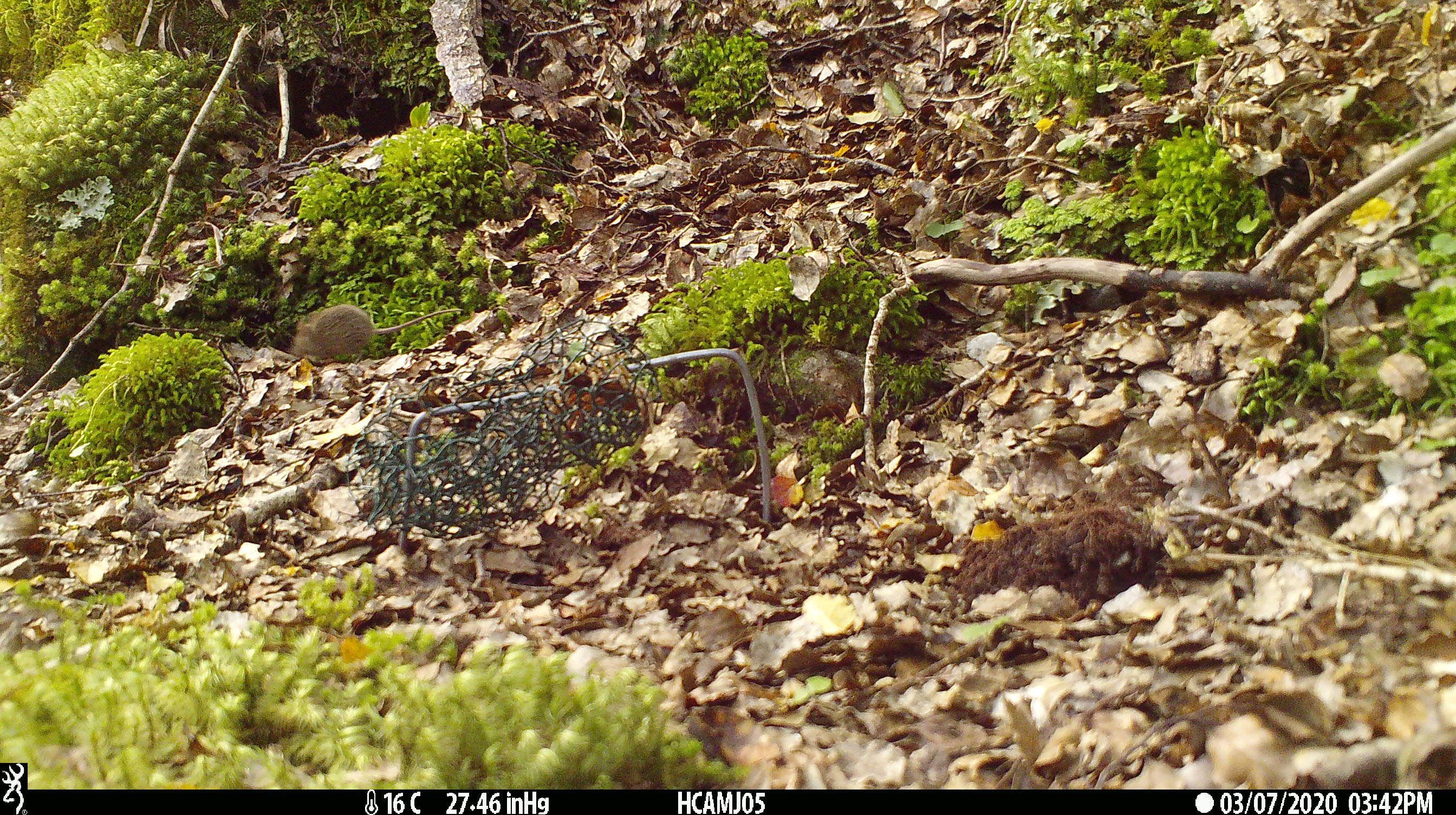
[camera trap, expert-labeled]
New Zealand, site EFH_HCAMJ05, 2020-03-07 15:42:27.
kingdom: Animalia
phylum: Chordata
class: Mammalia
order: Rodentia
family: Muridae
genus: Mus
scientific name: Mus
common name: mouse